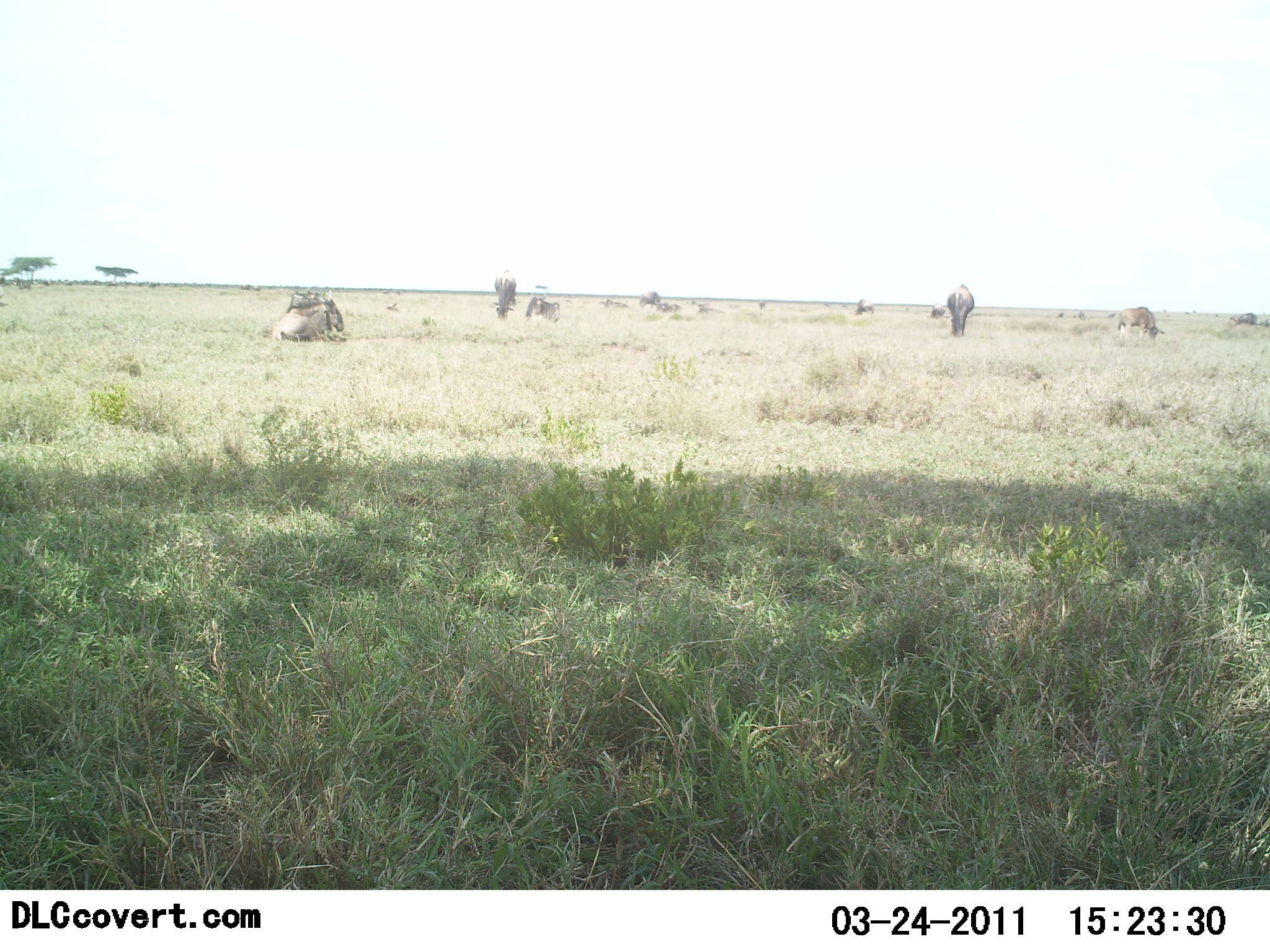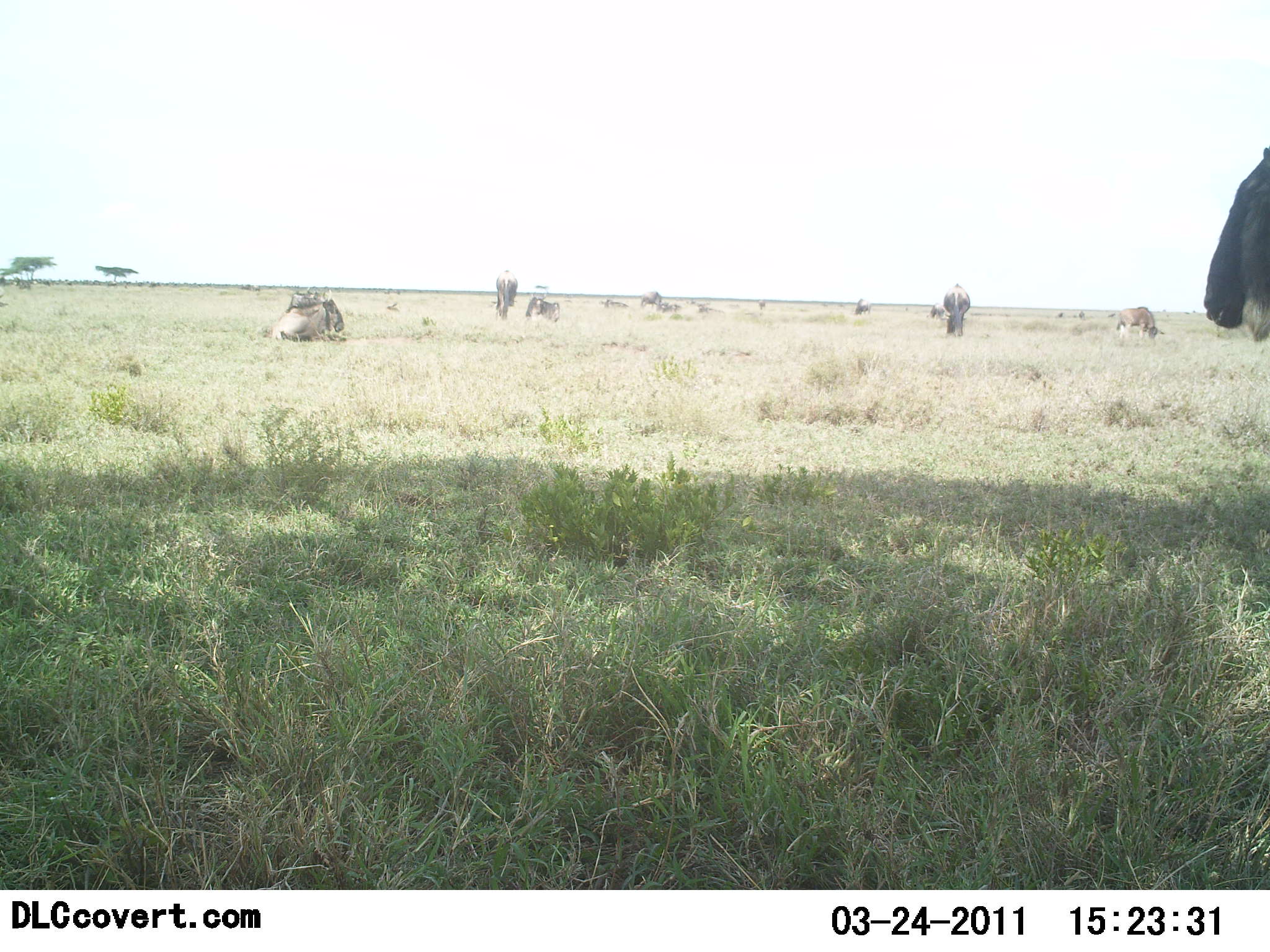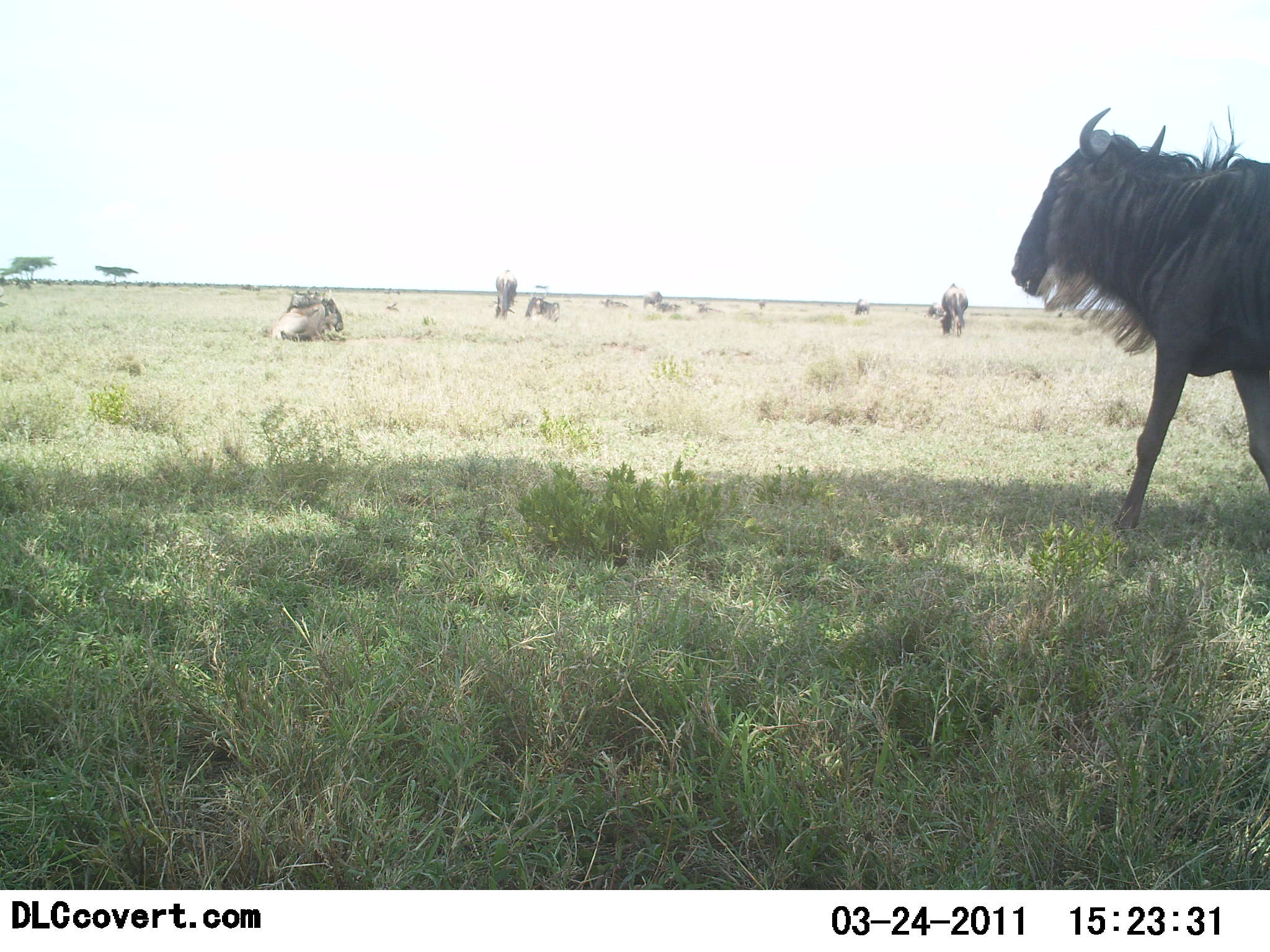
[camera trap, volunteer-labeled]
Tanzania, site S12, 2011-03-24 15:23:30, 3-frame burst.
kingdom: Animalia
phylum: Chordata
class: Mammalia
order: Artiodactyla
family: Bovidae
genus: Connochaetes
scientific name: Connochaetes taurinus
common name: blue wildebeest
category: wildebeest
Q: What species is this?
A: Wildebeest (blue wildebeest) (Connochaetes taurinus).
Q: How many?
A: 10.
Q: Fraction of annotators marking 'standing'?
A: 36%.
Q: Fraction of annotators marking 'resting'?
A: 55%.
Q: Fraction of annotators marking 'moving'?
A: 64%.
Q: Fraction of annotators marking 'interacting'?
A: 0%.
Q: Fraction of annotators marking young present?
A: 0%.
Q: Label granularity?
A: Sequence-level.